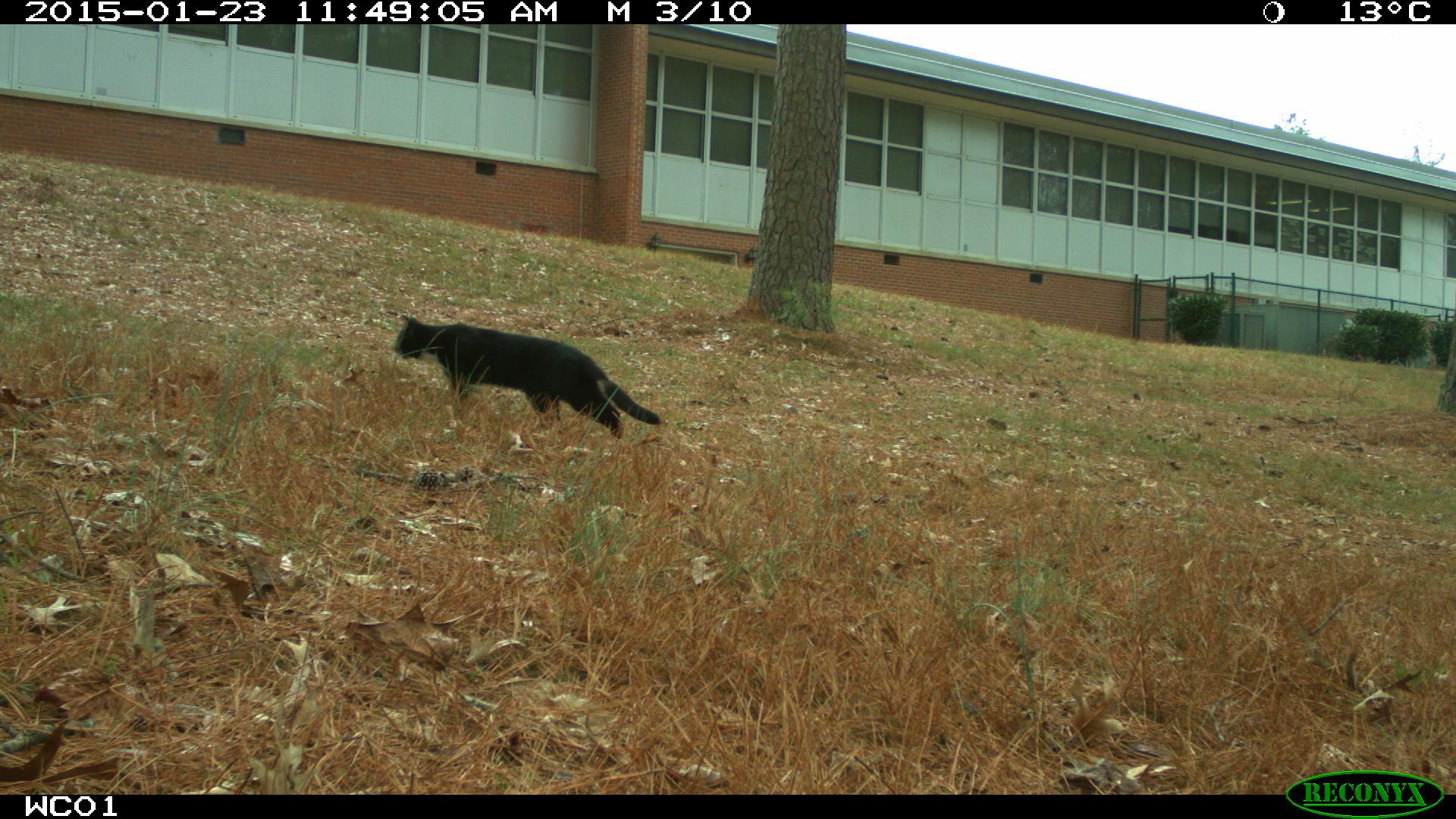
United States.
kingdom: Animalia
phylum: Chordata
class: Mammalia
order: Carnivora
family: Felidae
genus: Felis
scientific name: Felis catus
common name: domestic cat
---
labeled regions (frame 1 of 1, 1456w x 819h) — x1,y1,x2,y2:
Domestic Cat: 386,312,673,440